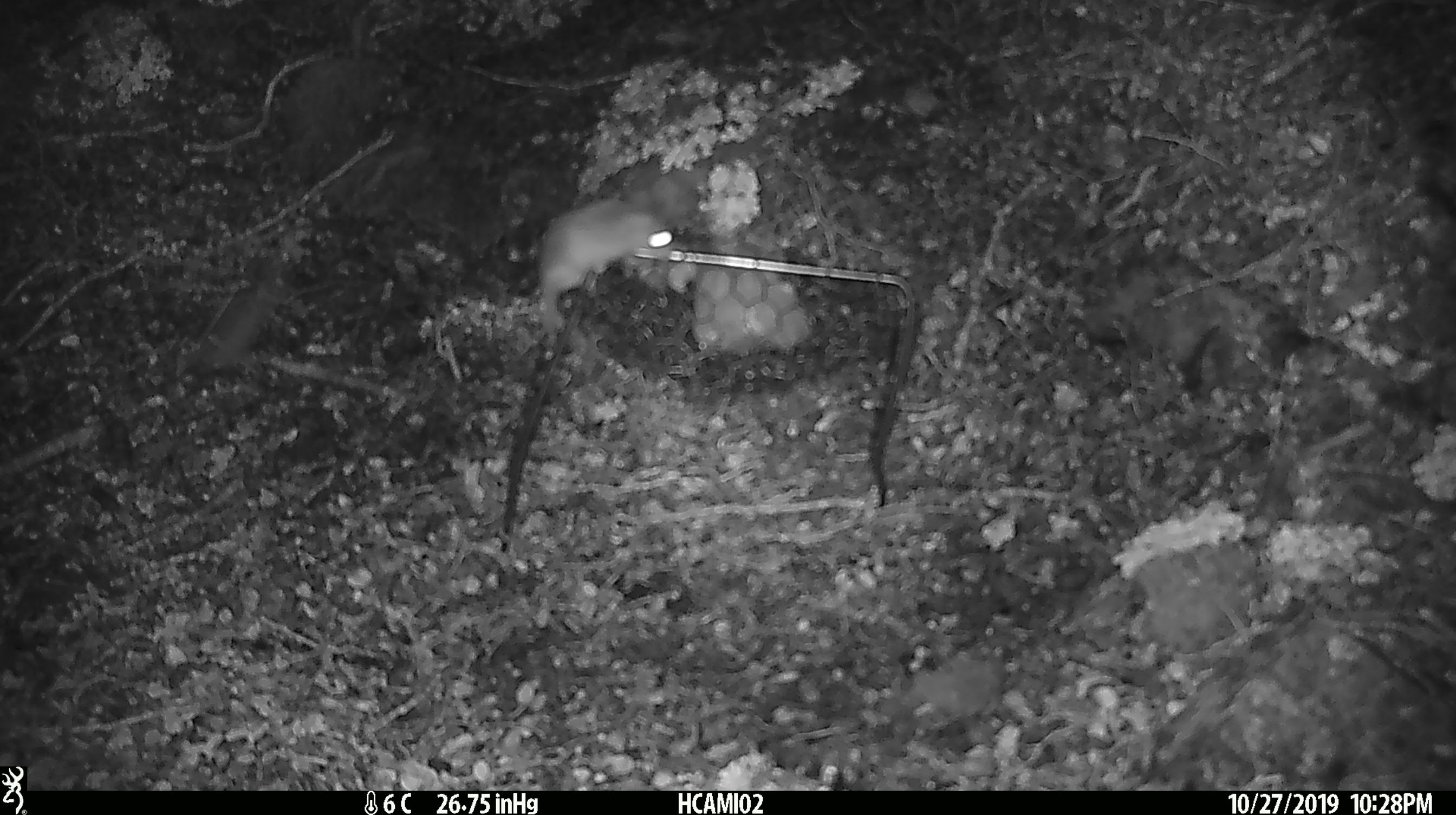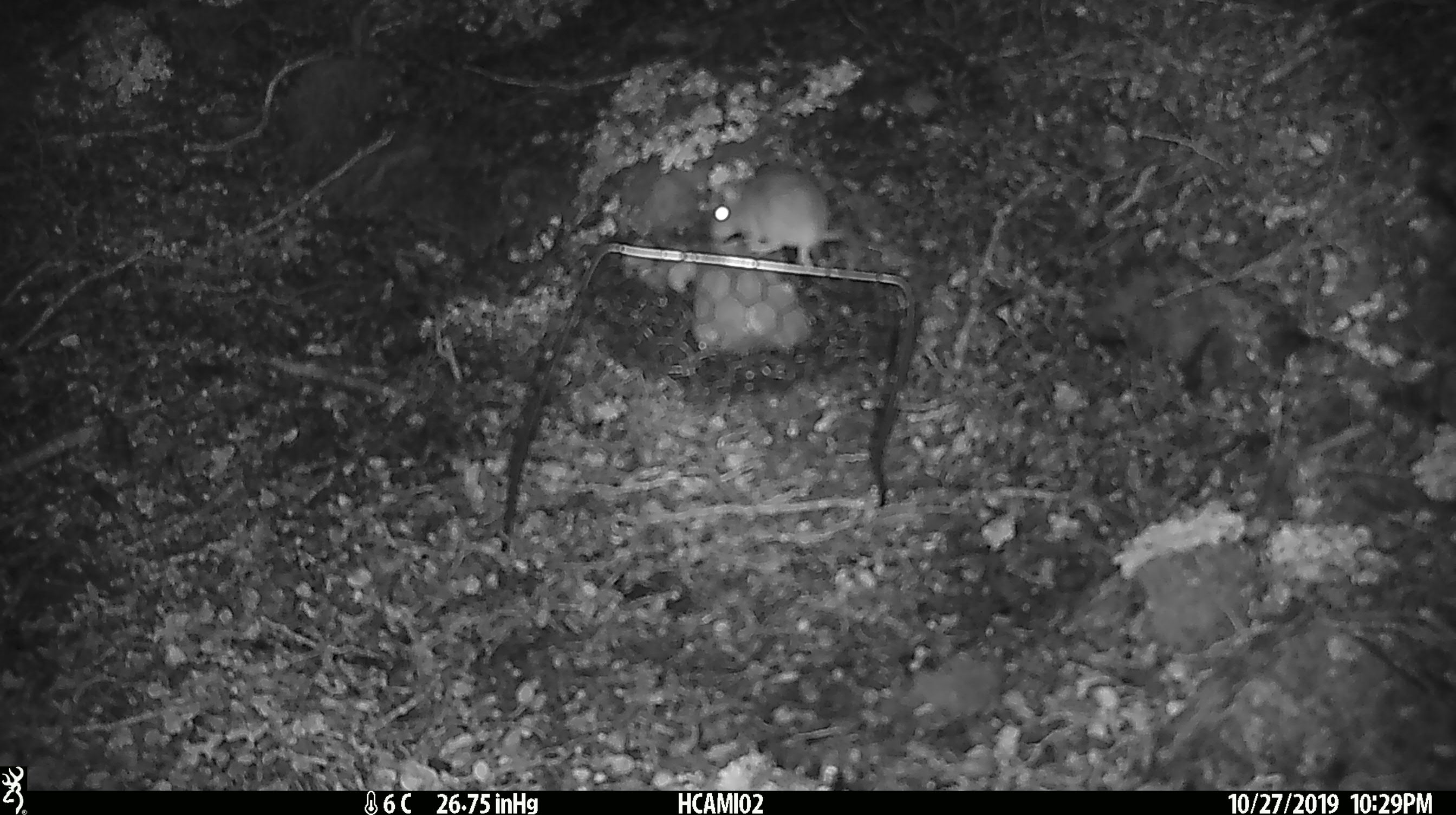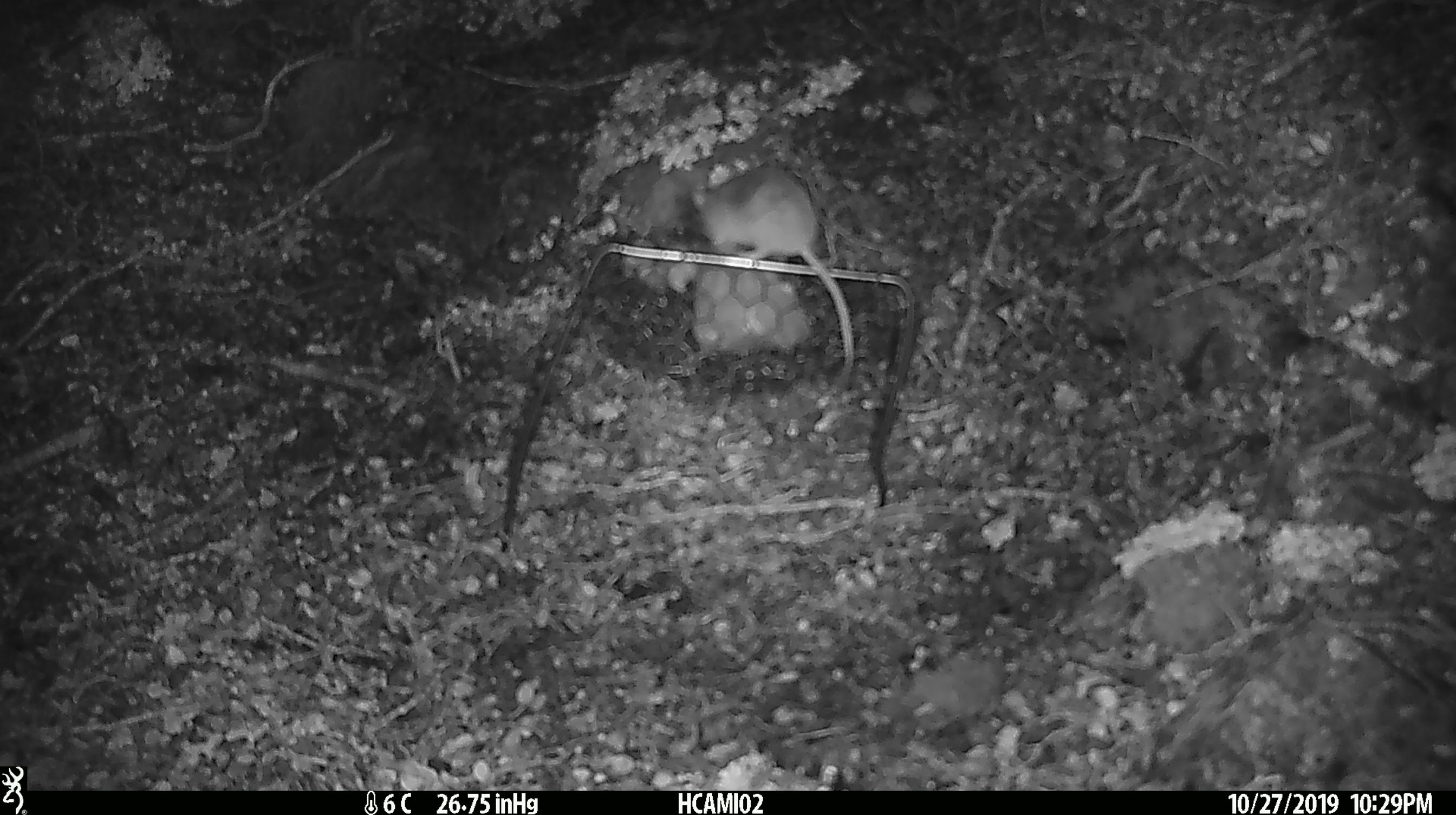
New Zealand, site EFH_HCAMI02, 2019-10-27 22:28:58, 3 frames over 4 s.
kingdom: Animalia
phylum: Chordata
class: Mammalia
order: Rodentia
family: Muridae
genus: Mus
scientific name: Mus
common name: mouse